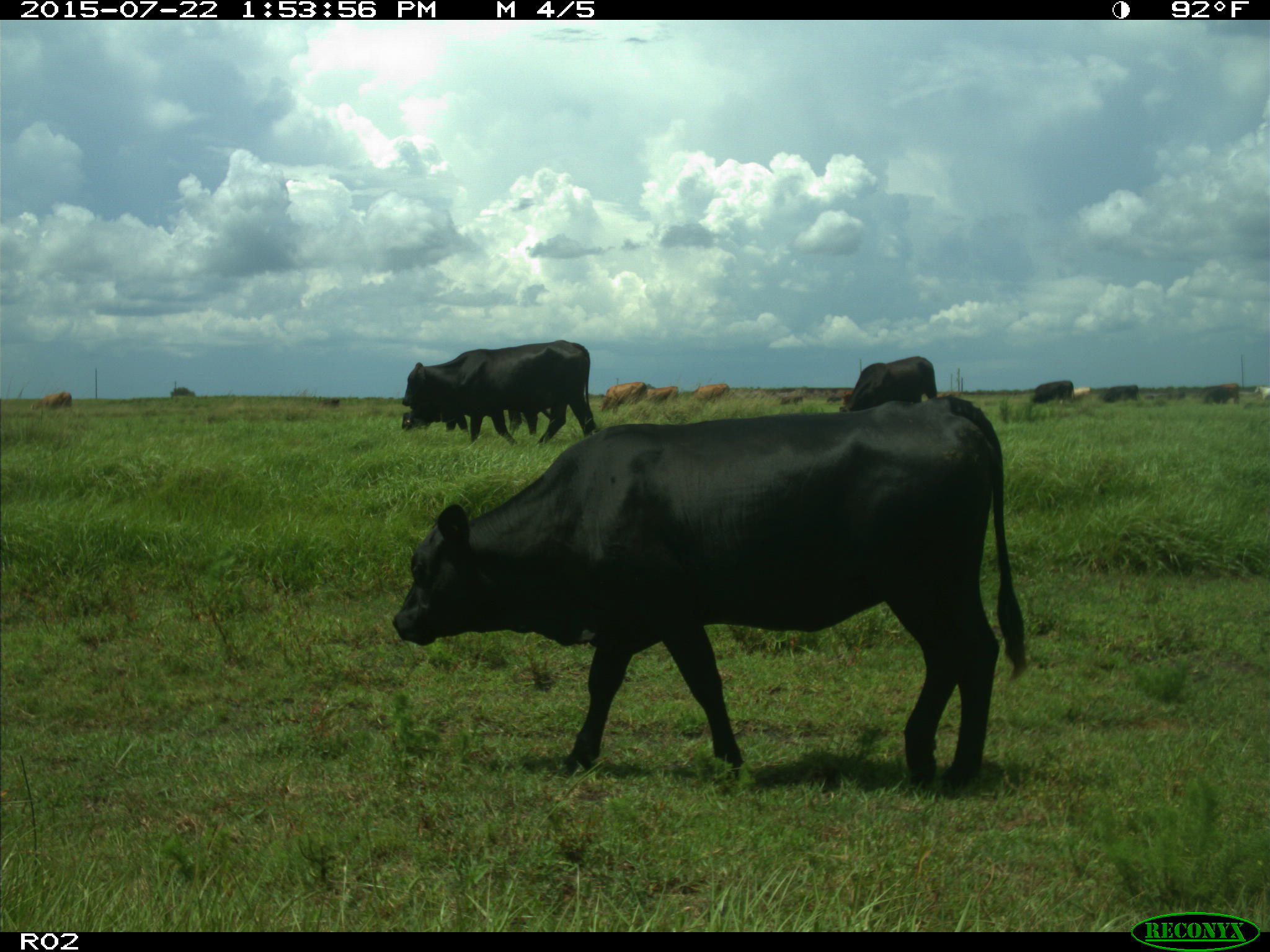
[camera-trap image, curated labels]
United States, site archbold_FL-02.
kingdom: Animalia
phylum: Chordata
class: Mammalia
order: Artiodactyla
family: Bovidae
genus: Bos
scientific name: Bos taurus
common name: domestic cow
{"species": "Bos taurus (domestic cow)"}